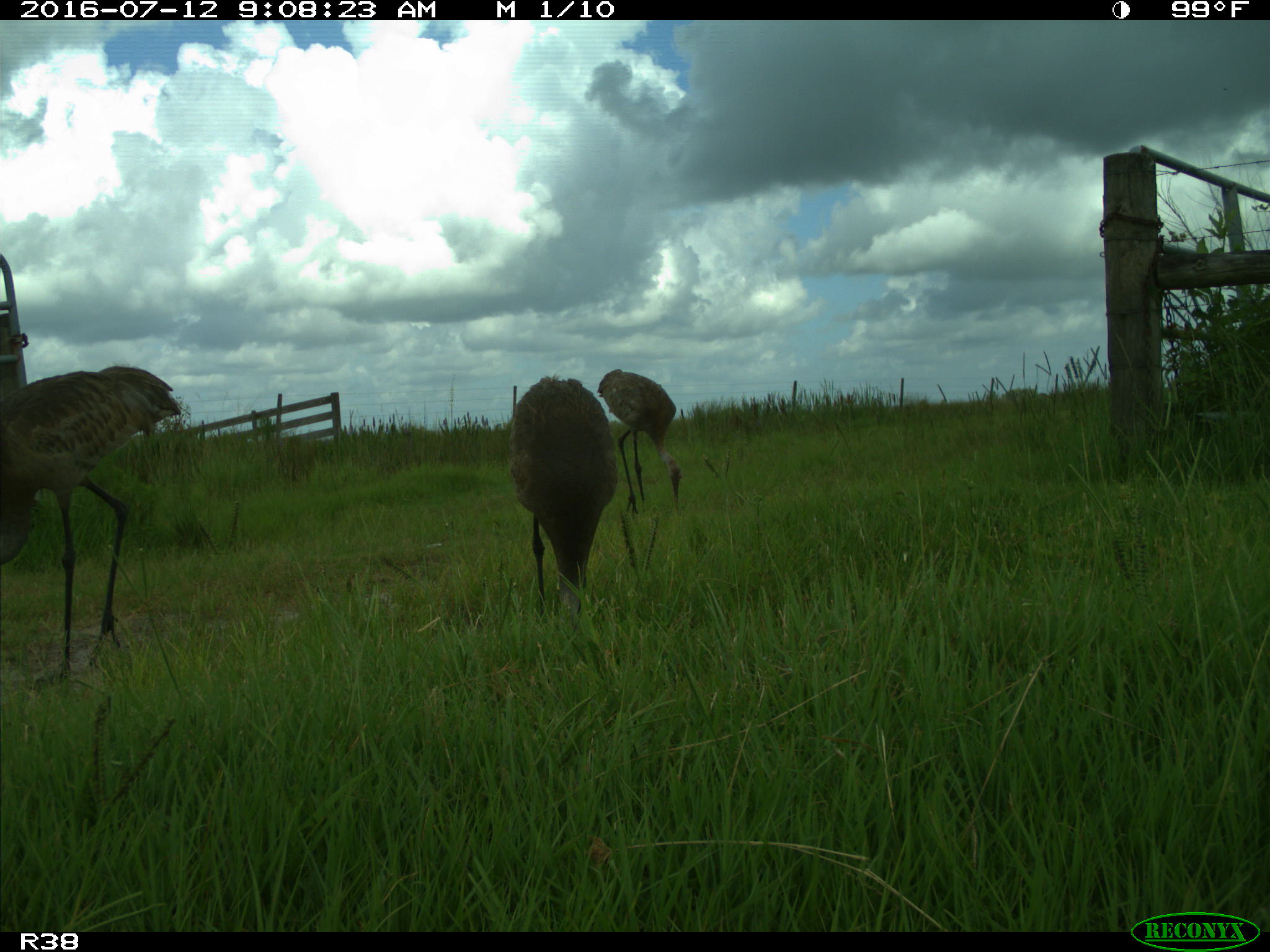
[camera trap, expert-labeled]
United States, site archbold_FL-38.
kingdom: Animalia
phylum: Chordata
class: Aves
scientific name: Aves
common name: birds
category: unidentified bird